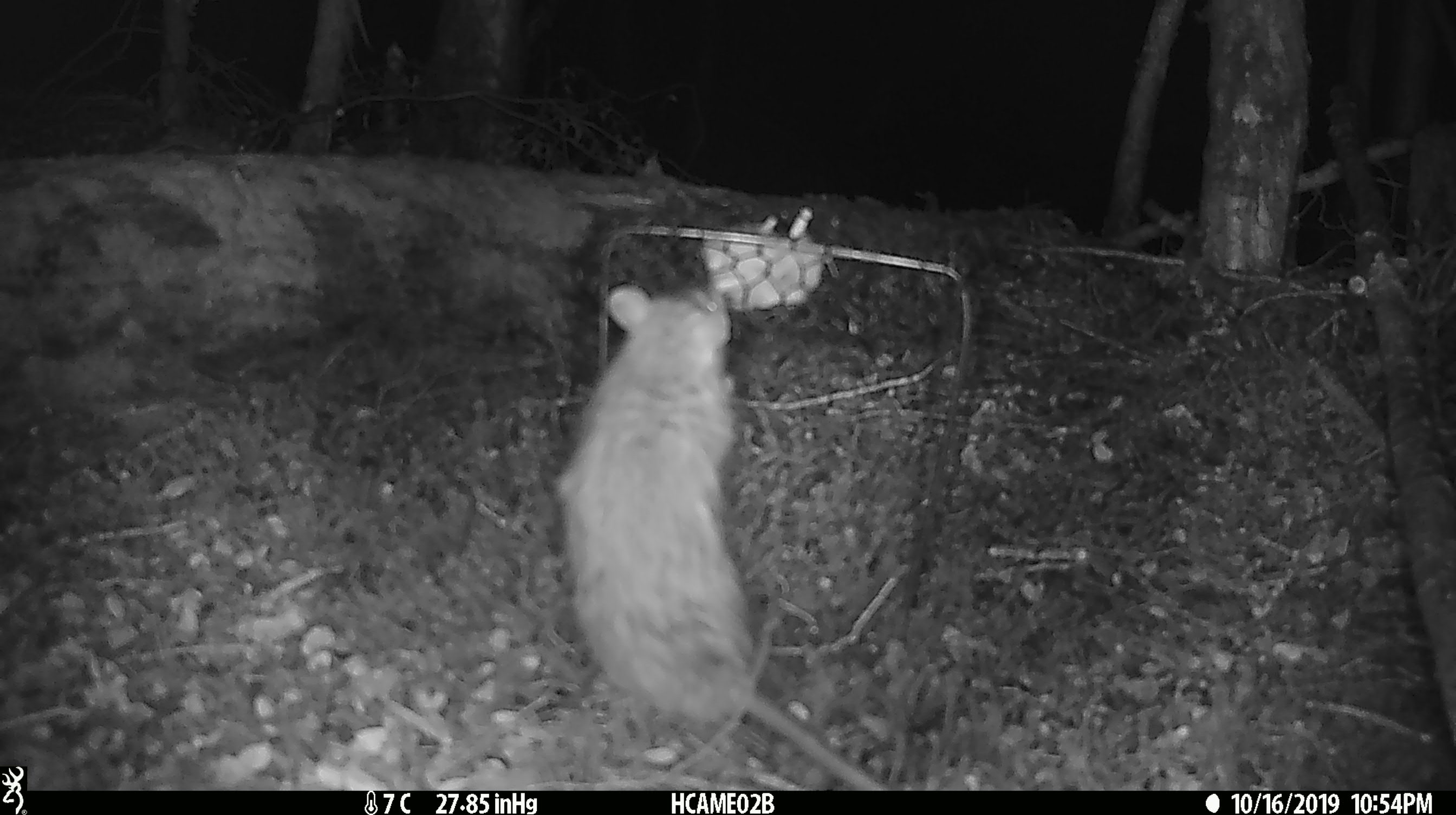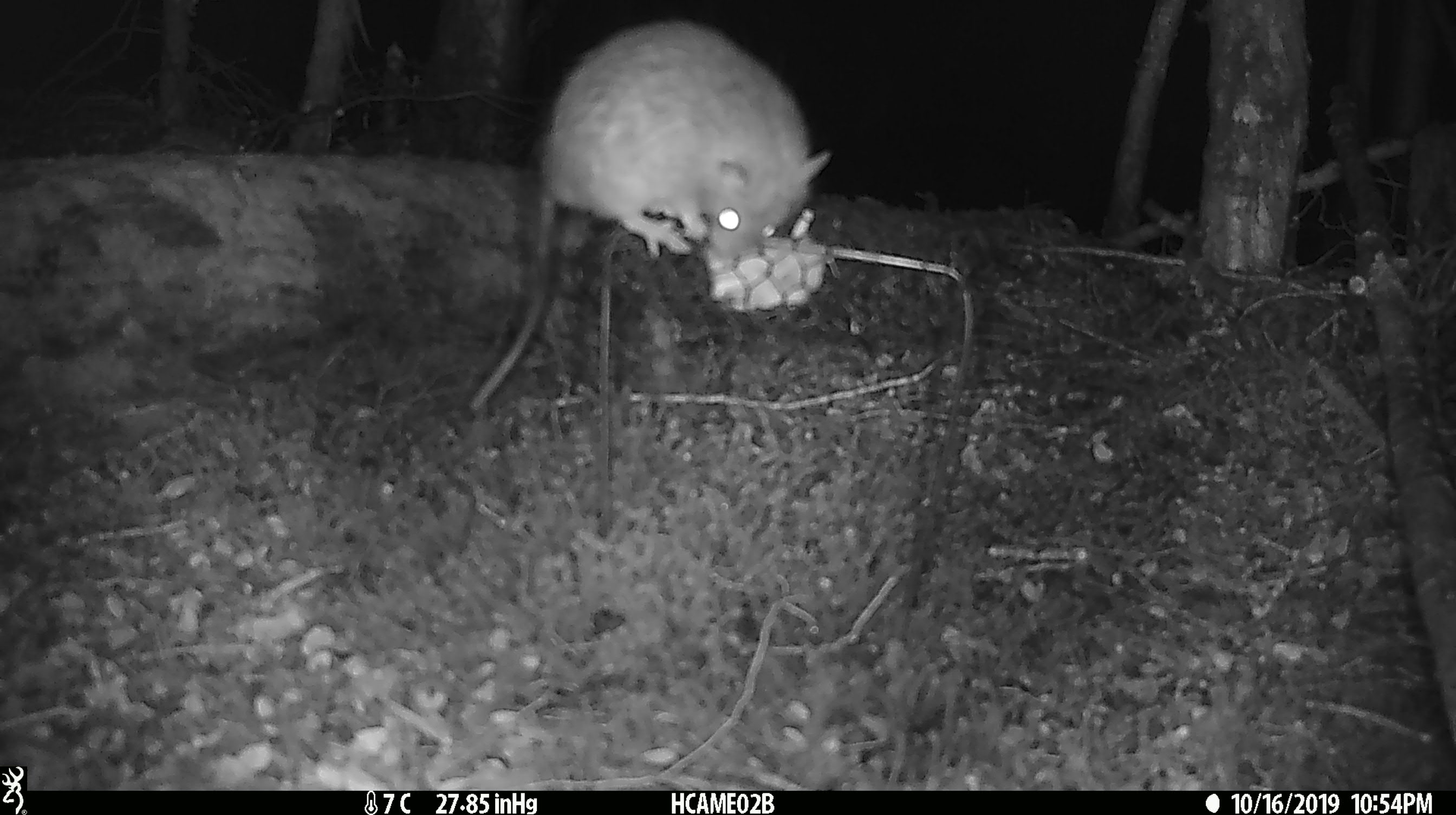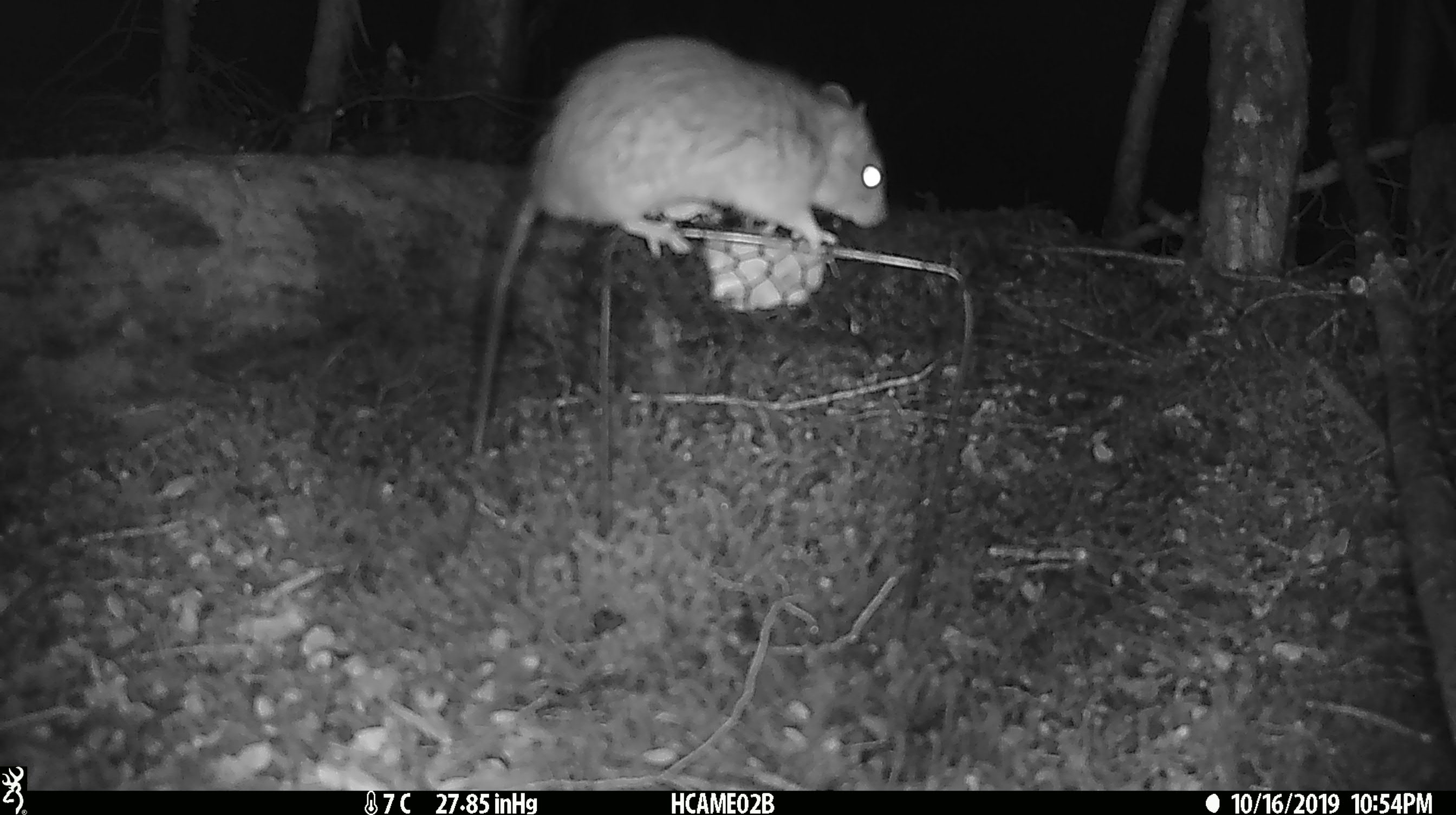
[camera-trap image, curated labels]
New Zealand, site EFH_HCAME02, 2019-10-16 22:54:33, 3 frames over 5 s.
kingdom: Animalia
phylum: Chordata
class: Mammalia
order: Rodentia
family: Muridae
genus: Rattus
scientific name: Rattus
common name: rat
Rat (Rattus).